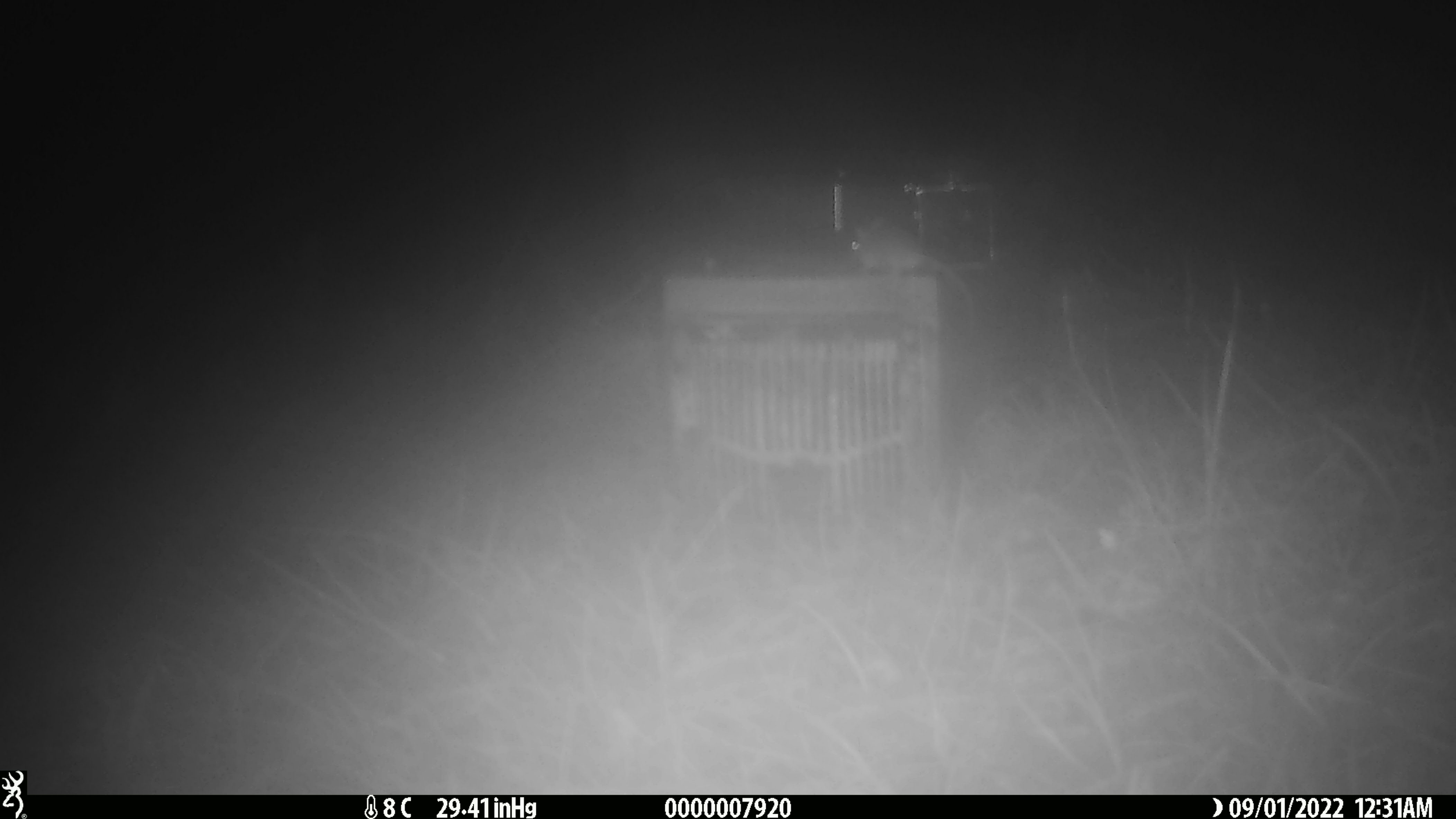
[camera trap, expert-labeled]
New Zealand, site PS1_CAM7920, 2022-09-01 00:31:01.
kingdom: Animalia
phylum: Chordata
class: Mammalia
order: Rodentia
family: Muridae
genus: Mus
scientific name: Mus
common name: mouse